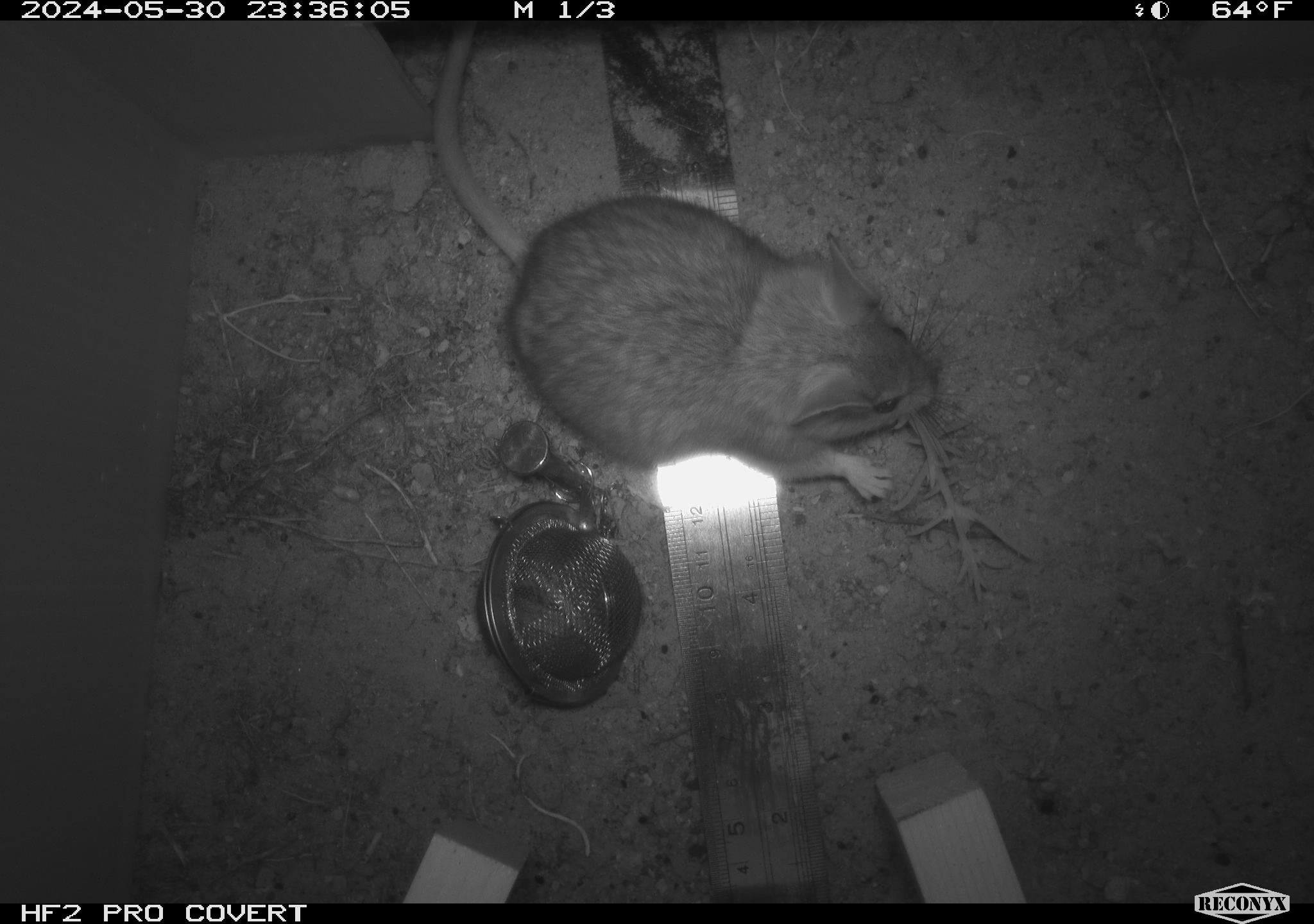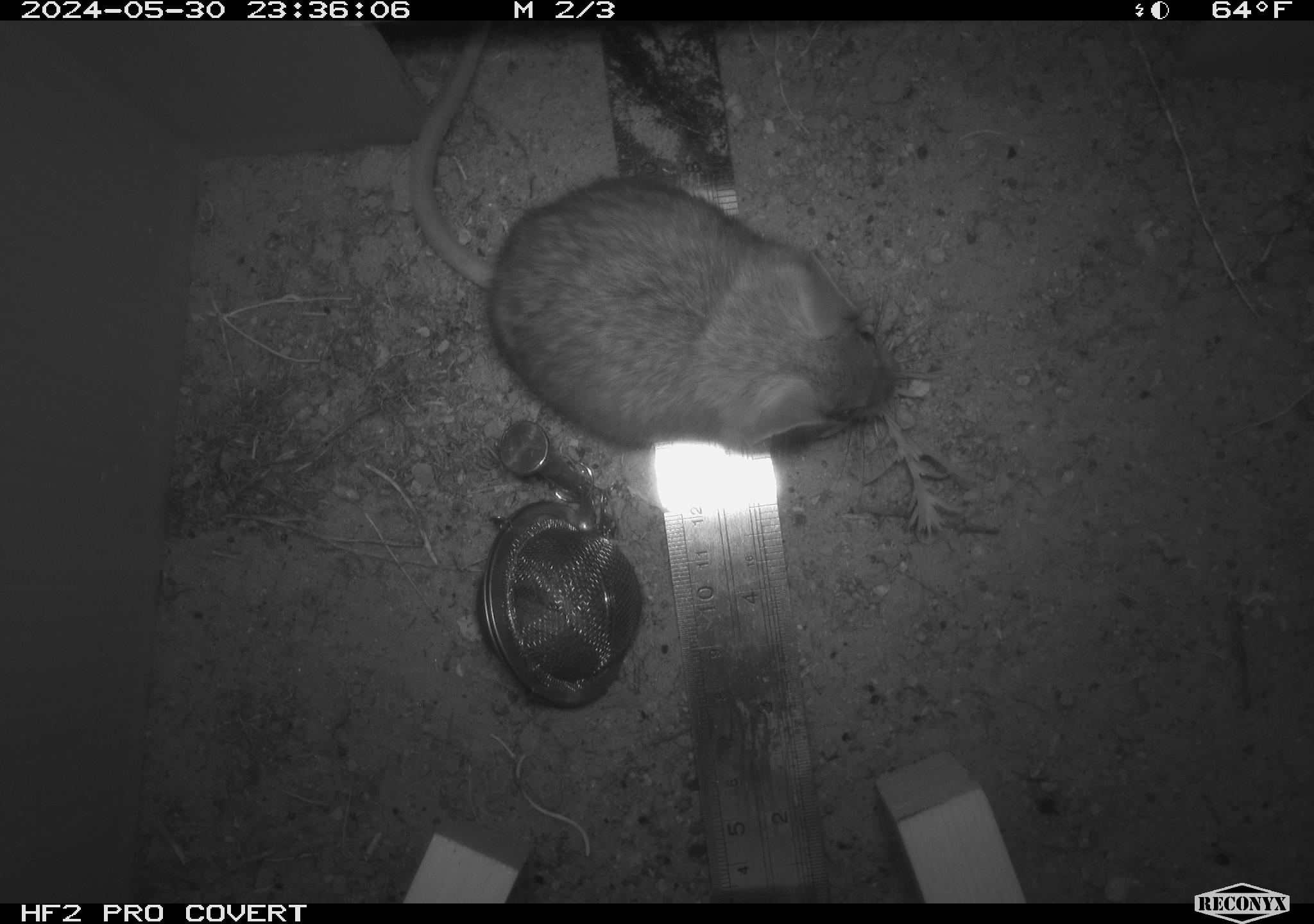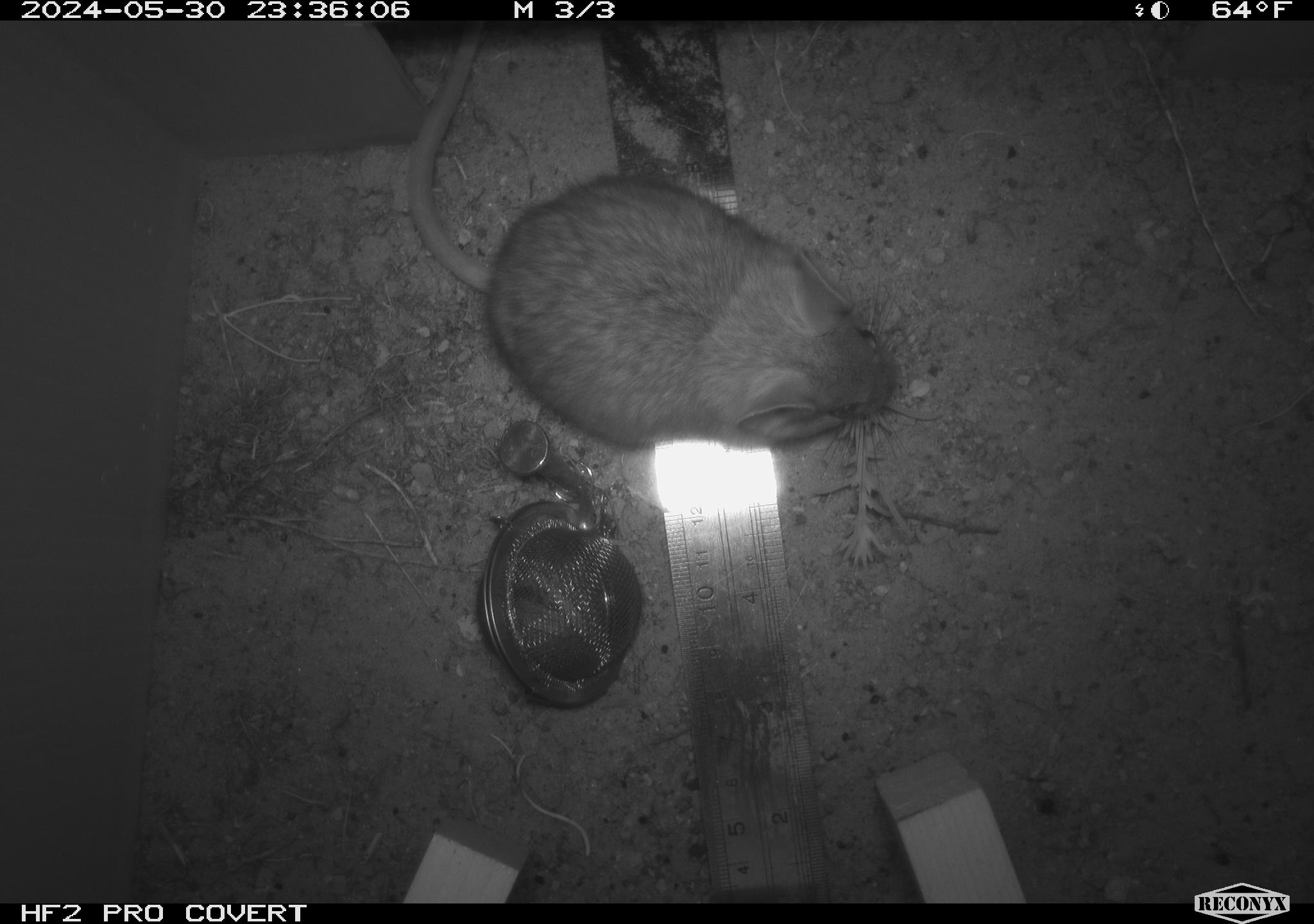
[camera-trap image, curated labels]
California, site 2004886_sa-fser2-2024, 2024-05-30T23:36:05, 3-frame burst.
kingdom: Animalia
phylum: Chordata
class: Mammalia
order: Rodentia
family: Cricetidae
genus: Neotoma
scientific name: Neotoma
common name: pack rat or woodrat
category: neotoma species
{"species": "neotoma species (pack rat or woodrat) (Neotoma)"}